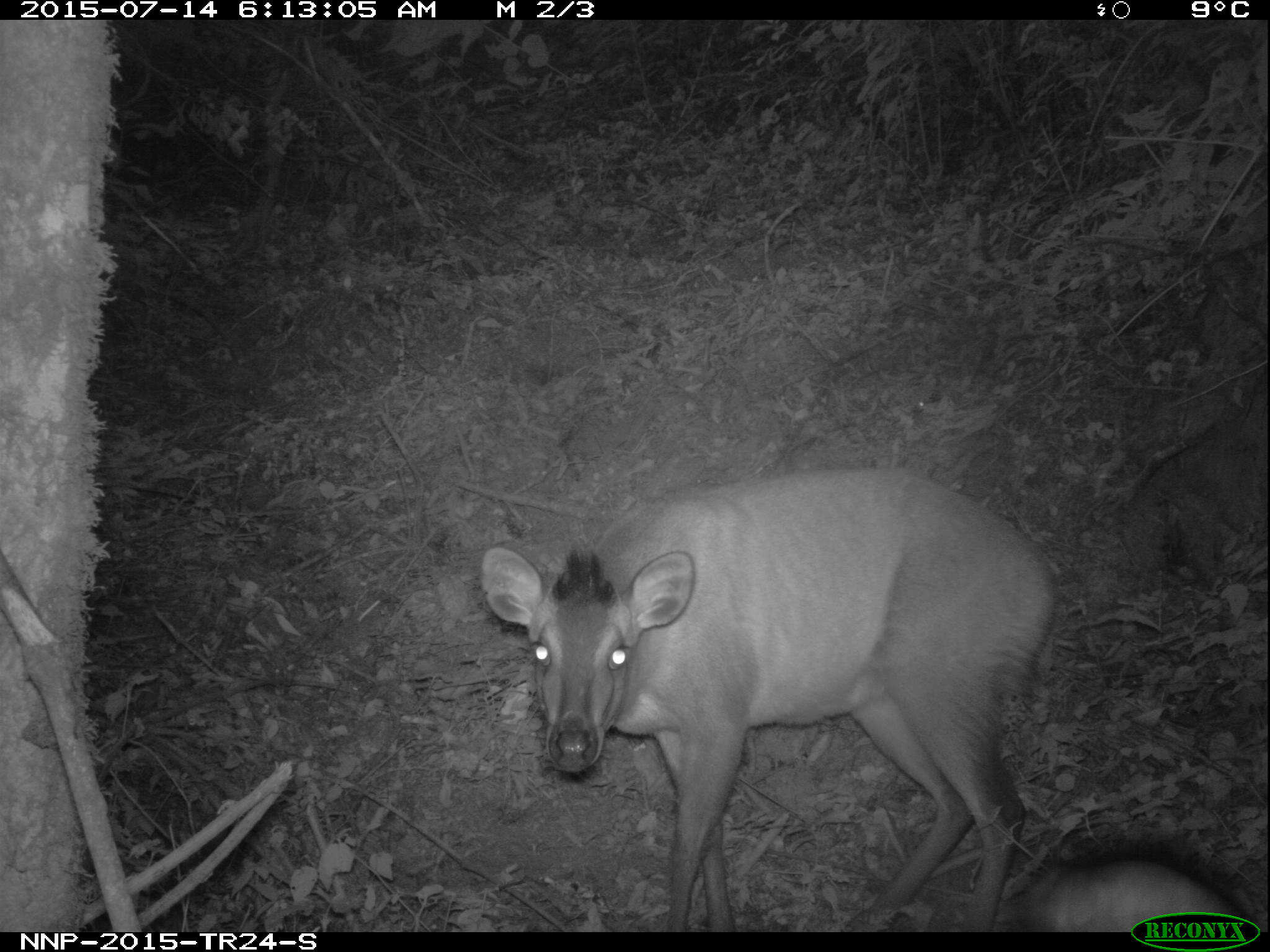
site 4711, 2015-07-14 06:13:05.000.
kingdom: Animalia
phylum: Chordata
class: Mammalia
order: Artiodactyla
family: Bovidae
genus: Cephalophus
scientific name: Cephalophus nigrifrons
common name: black-fronted duiker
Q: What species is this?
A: Cephalophus nigrifrons (black-fronted duiker).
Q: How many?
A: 1.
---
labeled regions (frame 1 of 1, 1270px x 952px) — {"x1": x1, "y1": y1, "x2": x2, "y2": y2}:
cephalophus nigrifrons: {"x1": 477, "y1": 466, "x2": 1059, "y2": 931}; {"x1": 1008, "y1": 847, "x2": 1246, "y2": 931}